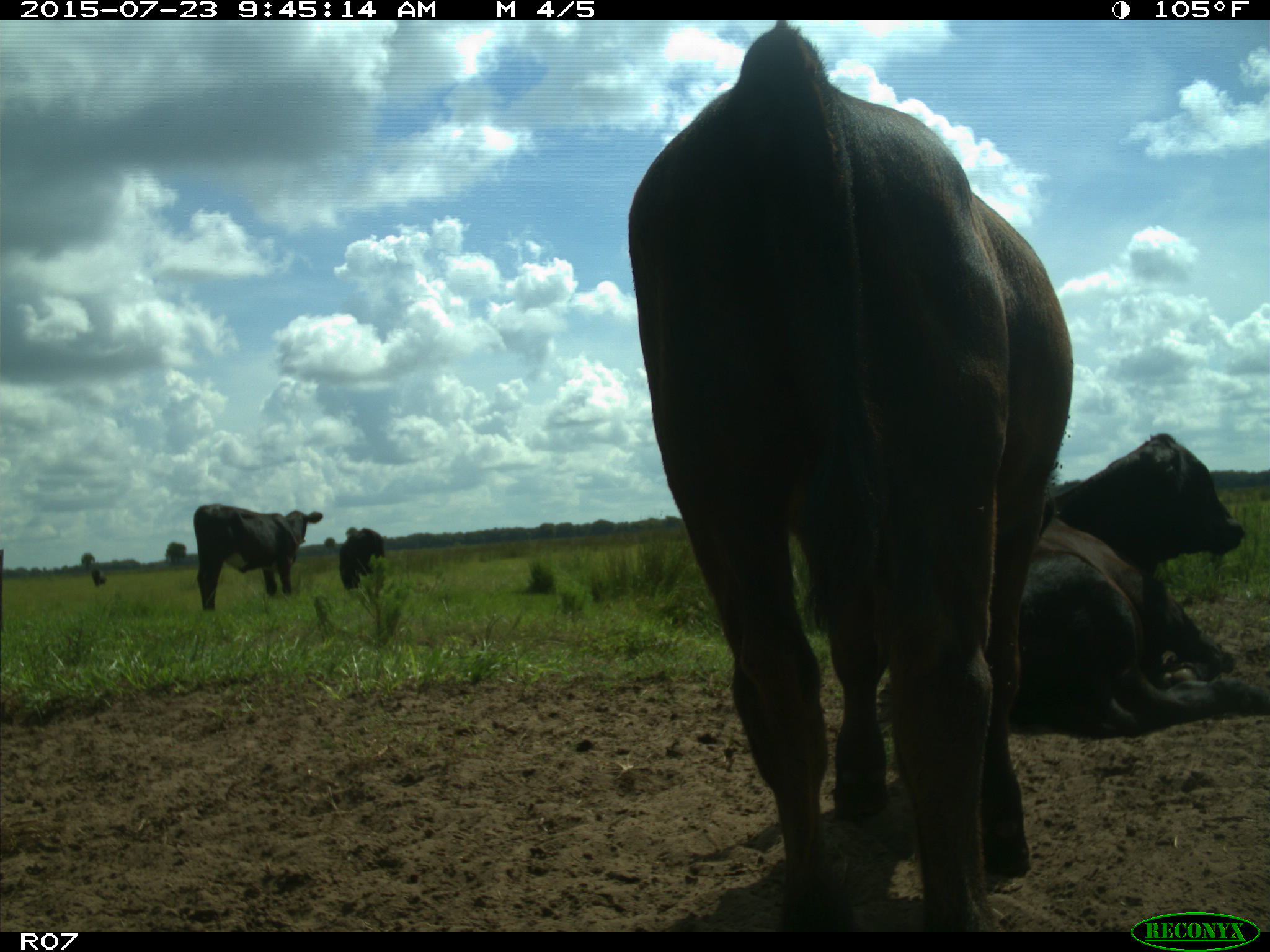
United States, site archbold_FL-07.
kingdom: Animalia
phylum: Chordata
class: Mammalia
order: Artiodactyla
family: Bovidae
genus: Bos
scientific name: Bos taurus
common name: domestic cow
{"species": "Bos taurus (domestic cow)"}